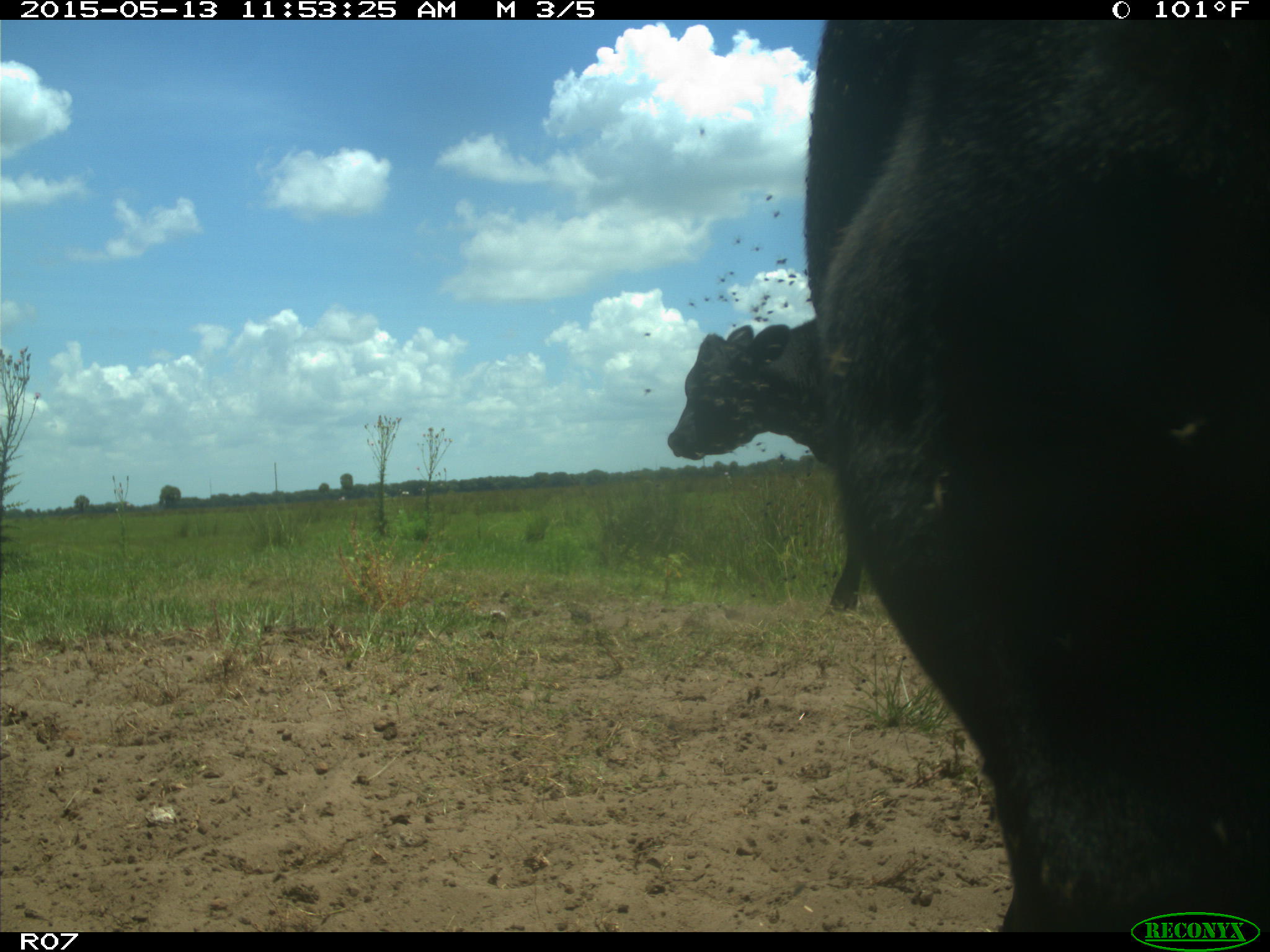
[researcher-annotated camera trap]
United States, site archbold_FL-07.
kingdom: Animalia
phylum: Chordata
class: Mammalia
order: Artiodactyla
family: Bovidae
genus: Bos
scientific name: Bos taurus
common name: domestic cow